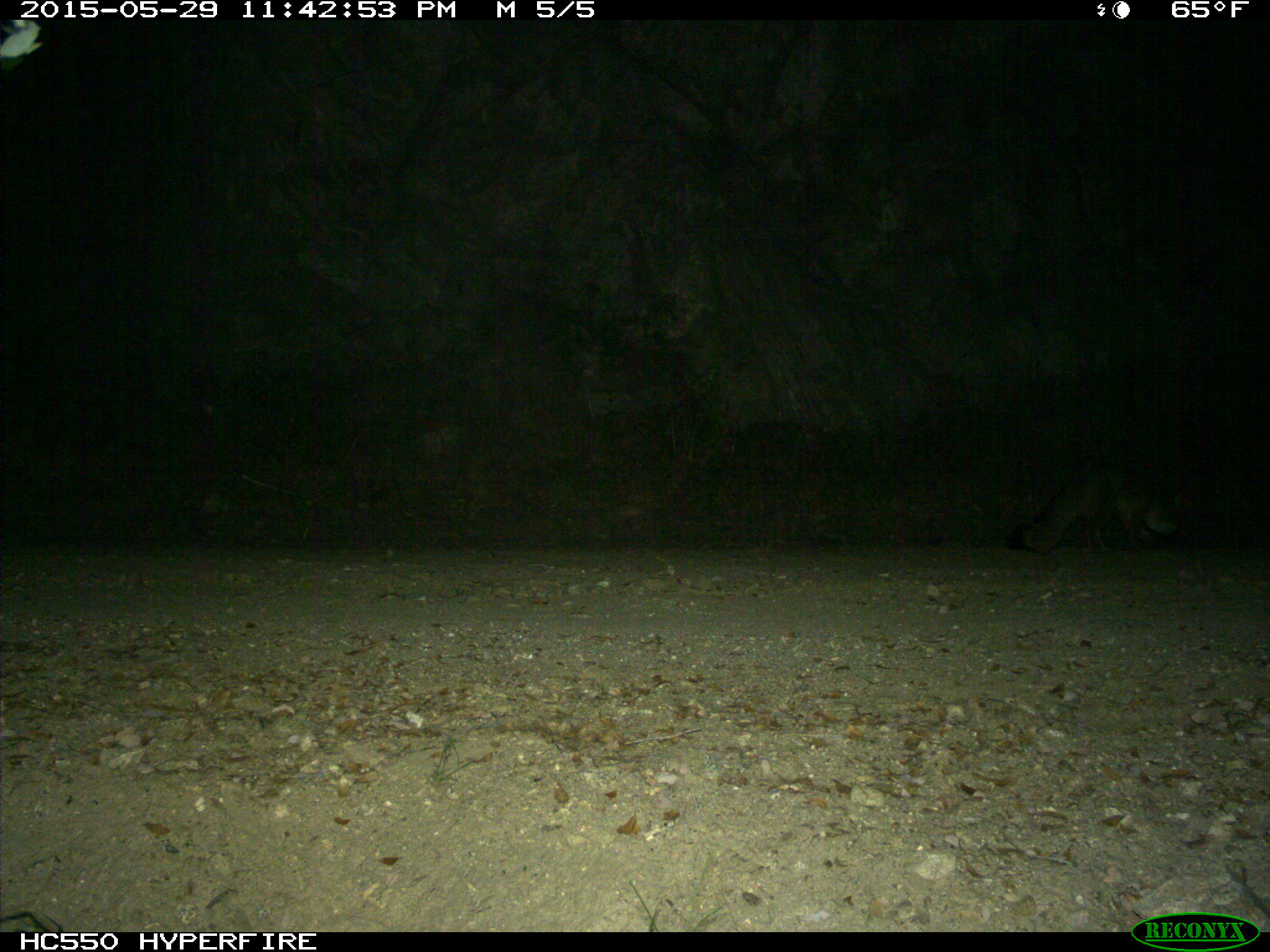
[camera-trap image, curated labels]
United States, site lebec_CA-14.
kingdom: Animalia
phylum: Chordata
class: Mammalia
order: Carnivora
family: Canidae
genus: Urocyon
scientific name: Urocyon cinereoargenteus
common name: gray fox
Urocyon cinereoargenteus (gray fox).